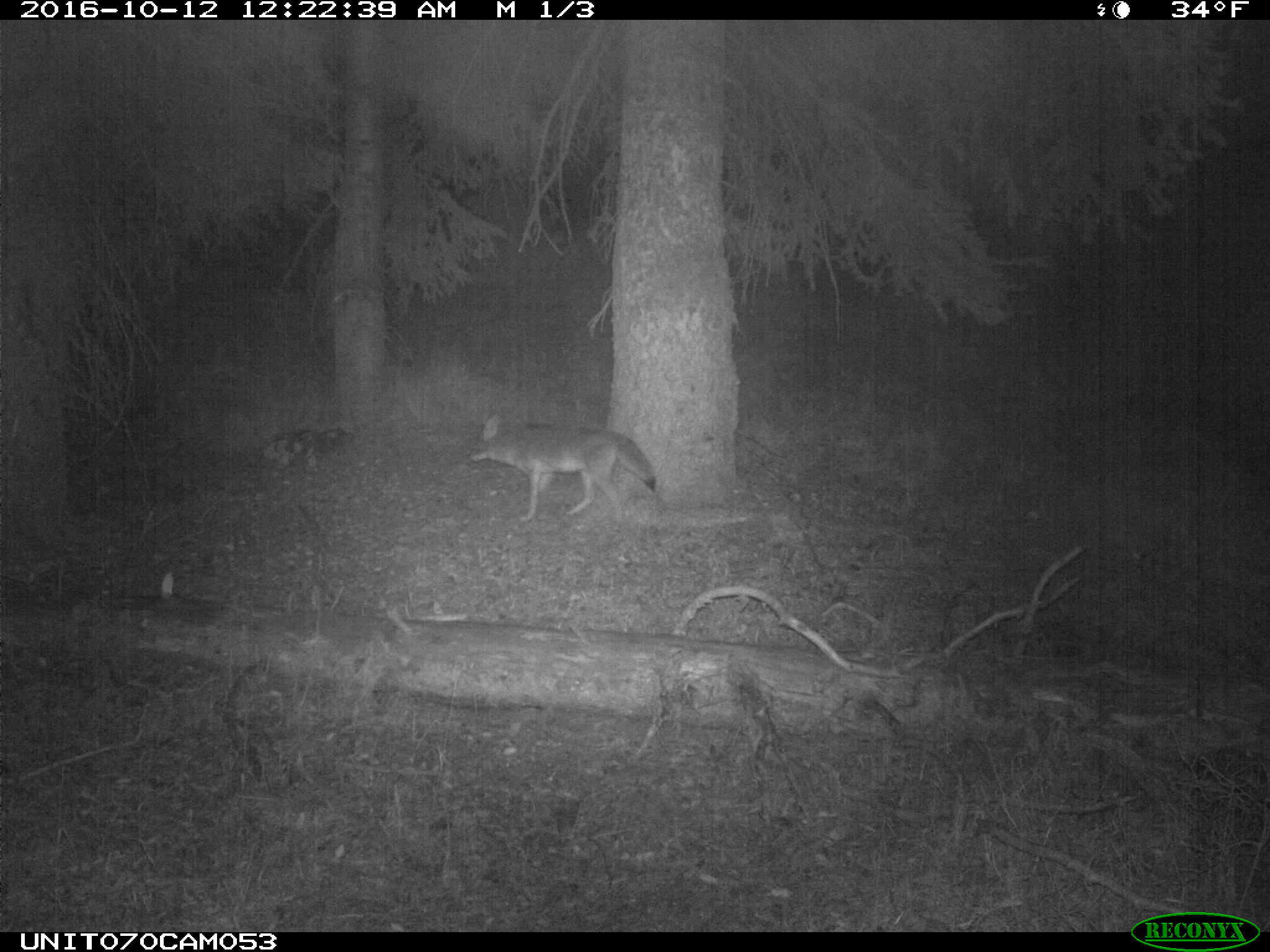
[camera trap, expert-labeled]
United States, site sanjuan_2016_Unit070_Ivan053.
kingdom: Animalia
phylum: Chordata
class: Mammalia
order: Carnivora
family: Canidae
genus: Canis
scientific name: Canis latrans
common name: coyote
Canis latrans (coyote).